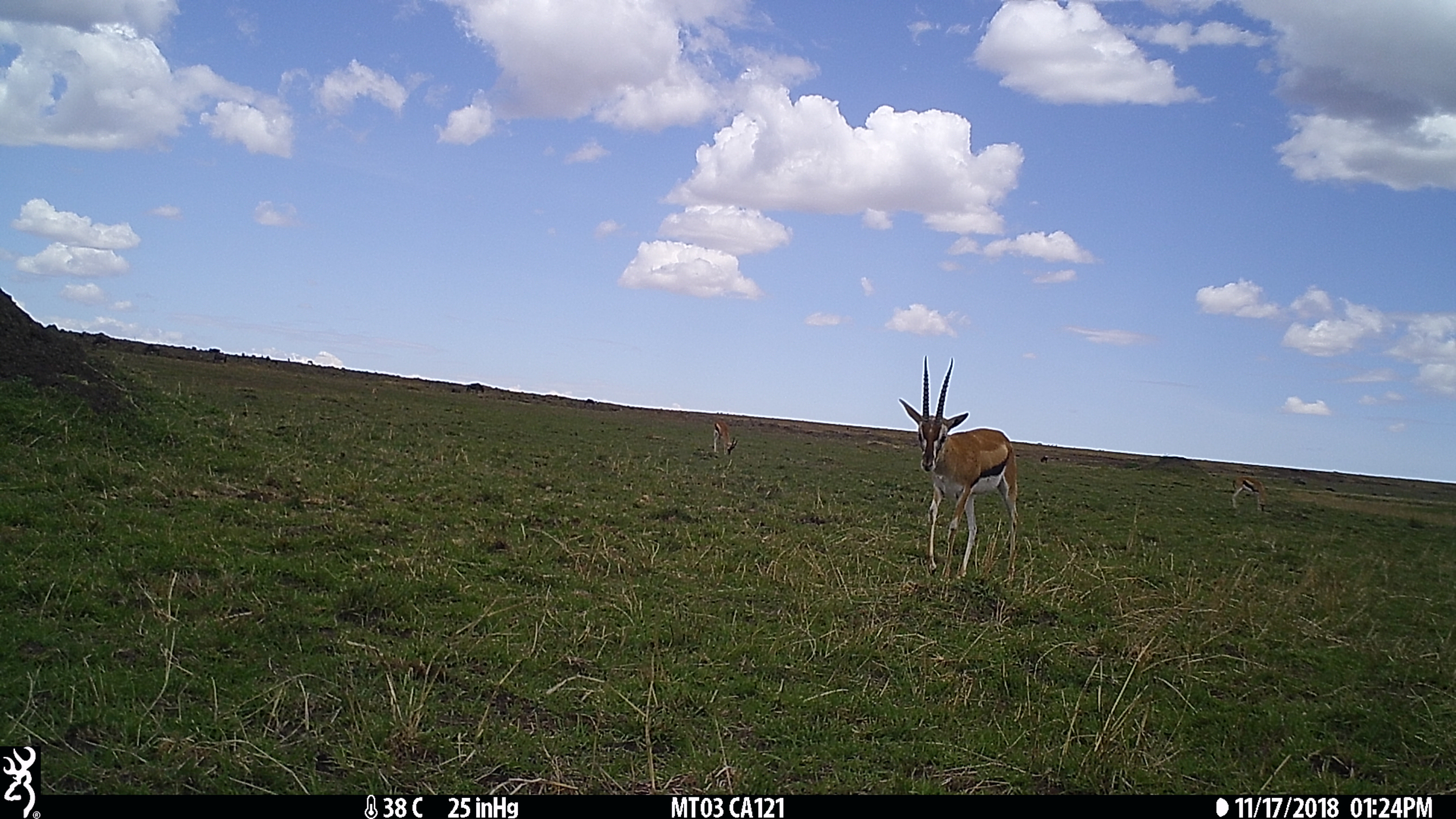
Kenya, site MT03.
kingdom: Animalia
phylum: Chordata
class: Mammalia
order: Artiodactyla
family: Bovidae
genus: Eudorcas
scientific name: Eudorcas thomsonii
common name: thomon's gazelle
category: gazelle thomsons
Gazelle thomsons (thomon's gazelle) (Eudorcas thomsonii).